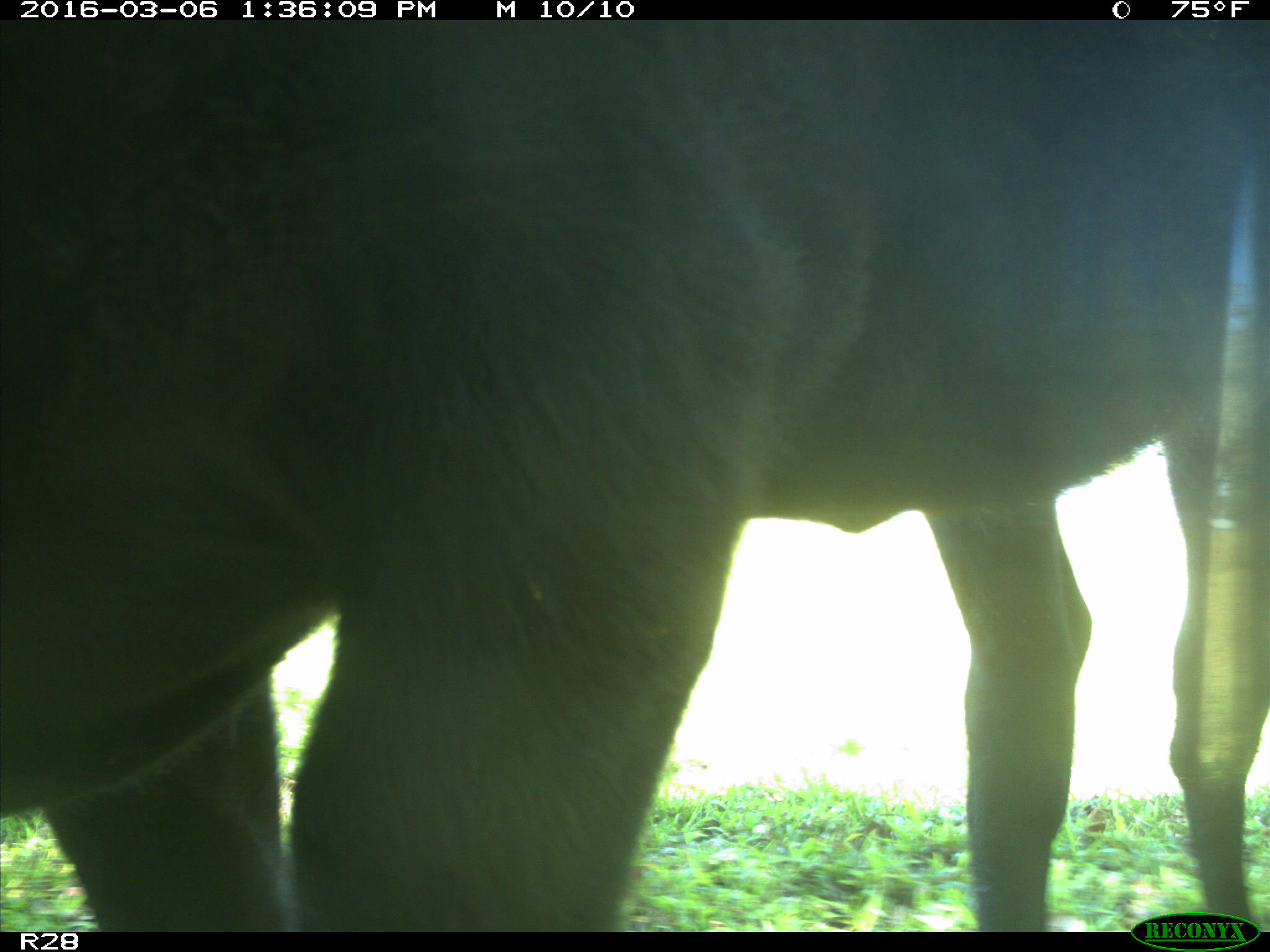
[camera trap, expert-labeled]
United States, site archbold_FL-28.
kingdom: Animalia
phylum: Chordata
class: Mammalia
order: Artiodactyla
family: Bovidae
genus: Bos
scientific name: Bos taurus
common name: domestic cow